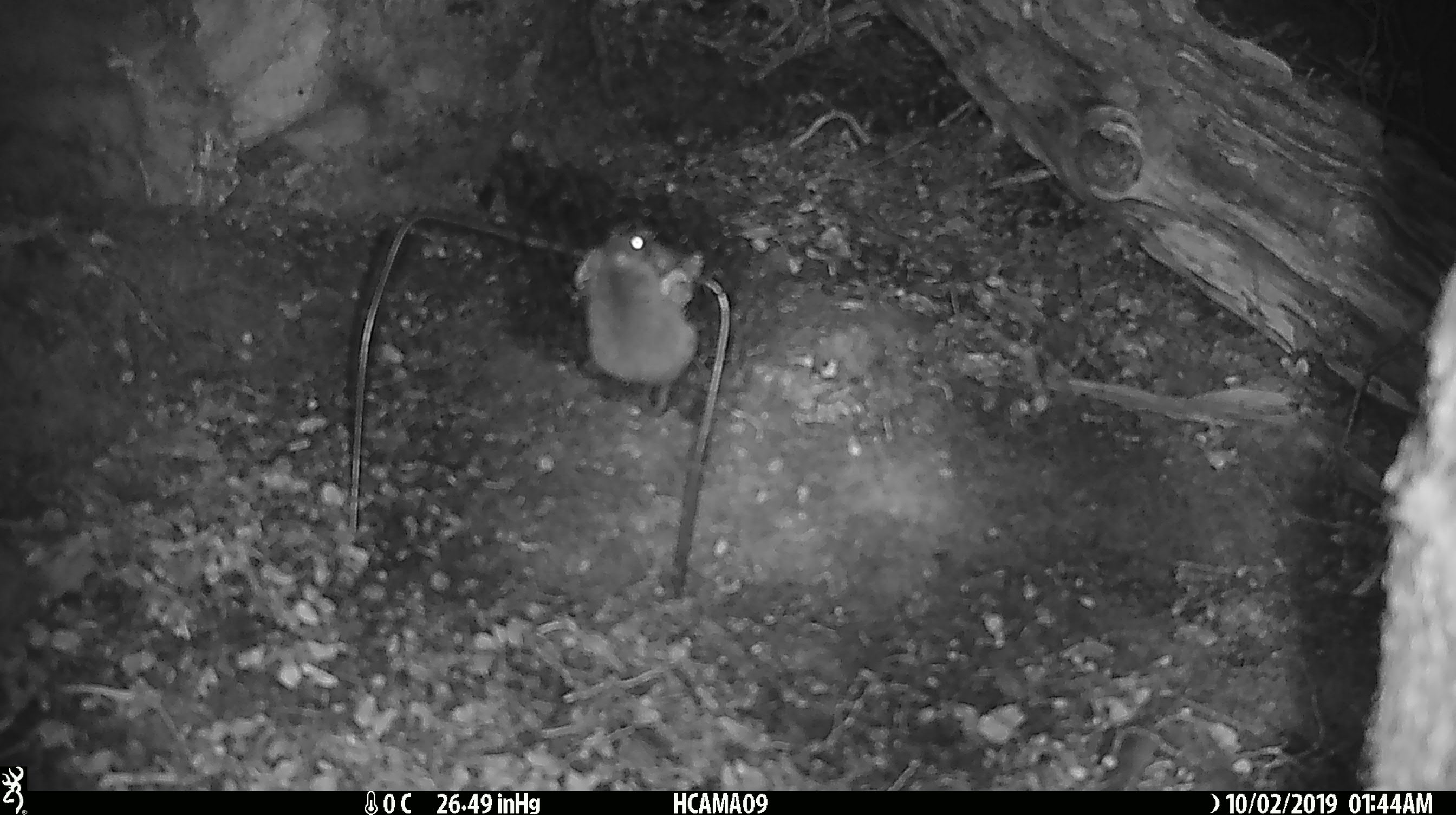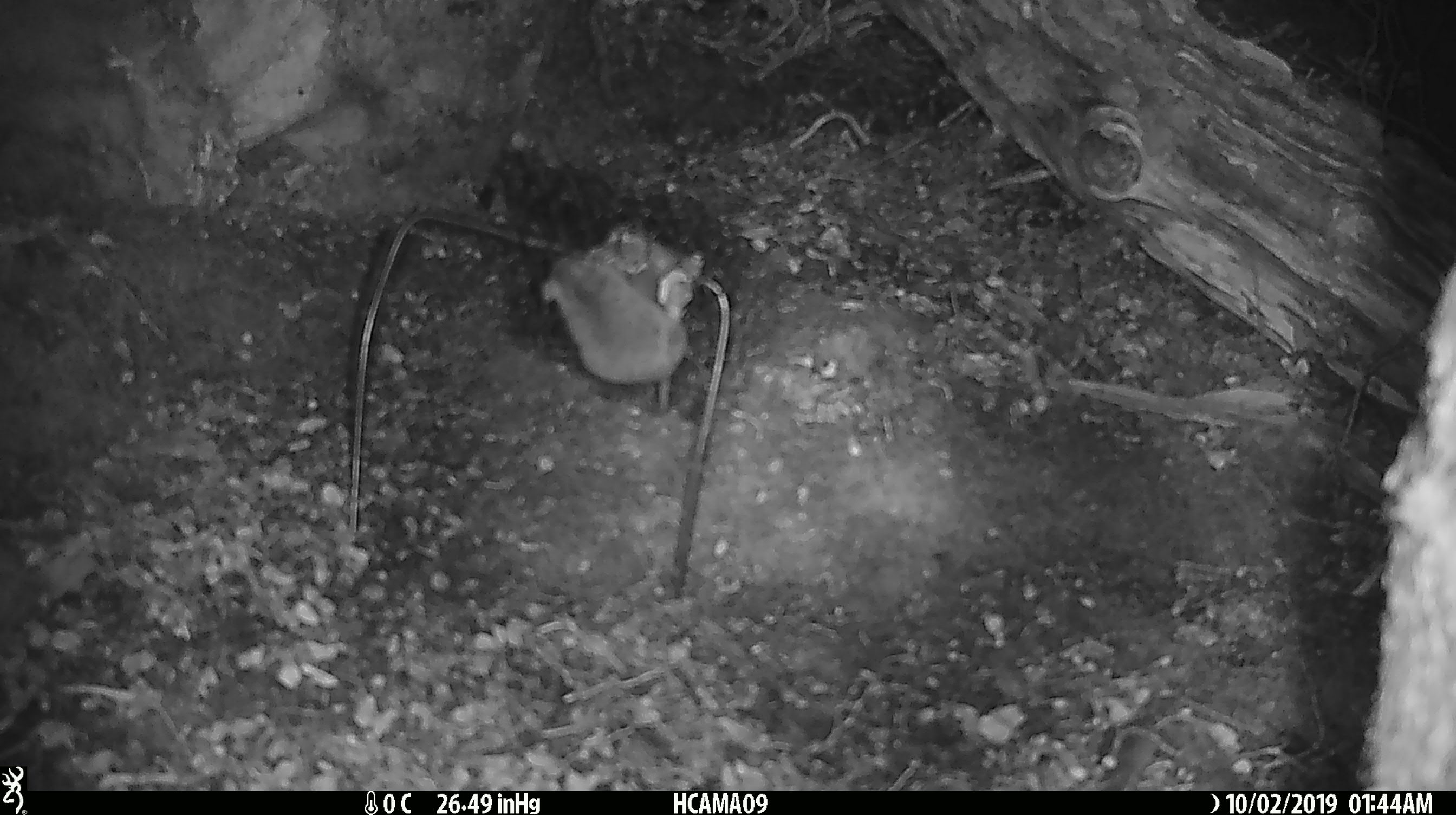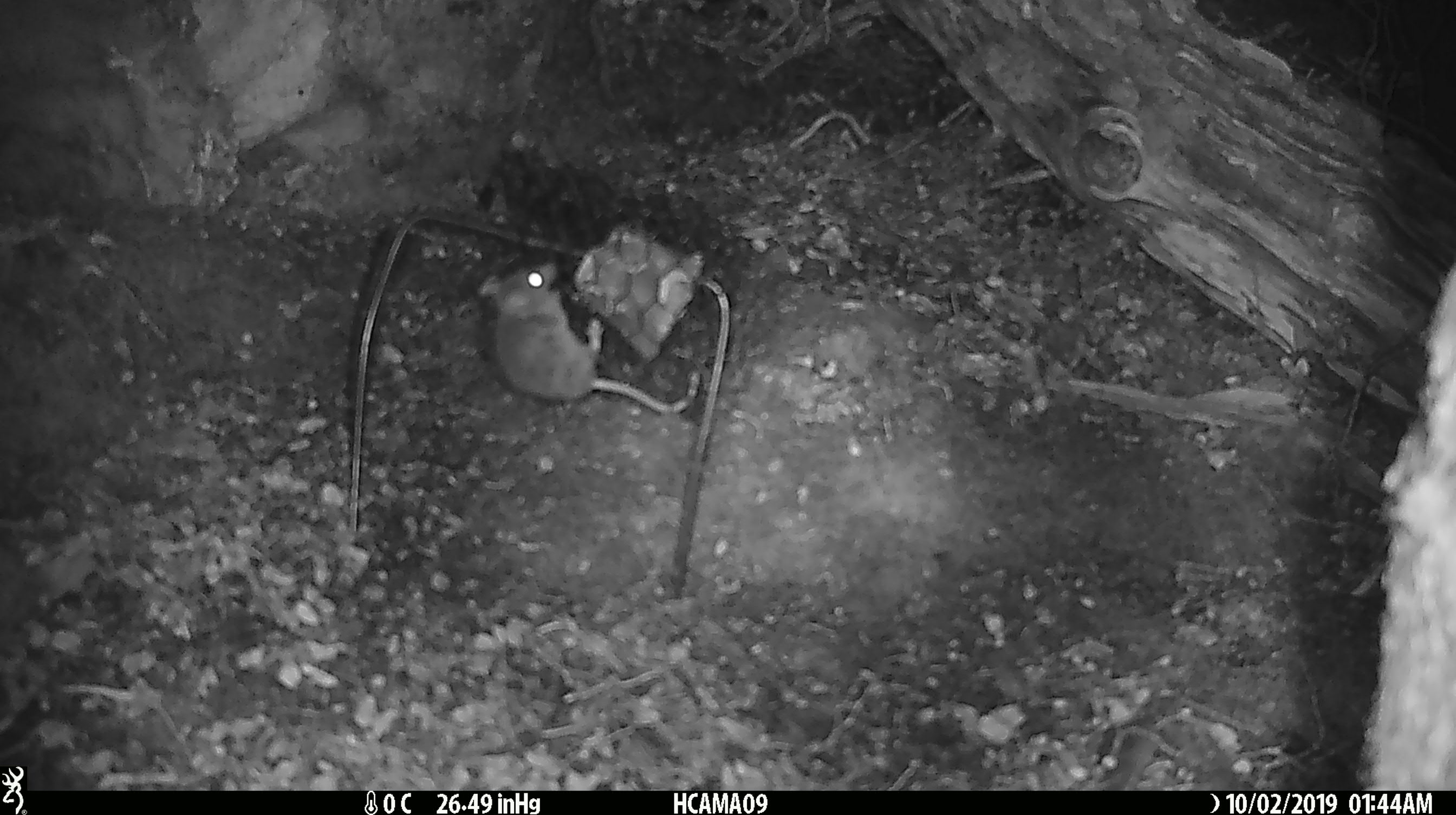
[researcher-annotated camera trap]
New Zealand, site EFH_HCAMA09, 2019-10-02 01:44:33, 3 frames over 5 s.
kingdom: Animalia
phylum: Chordata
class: Mammalia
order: Rodentia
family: Muridae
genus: Mus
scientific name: Mus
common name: mouse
Mouse (Mus).